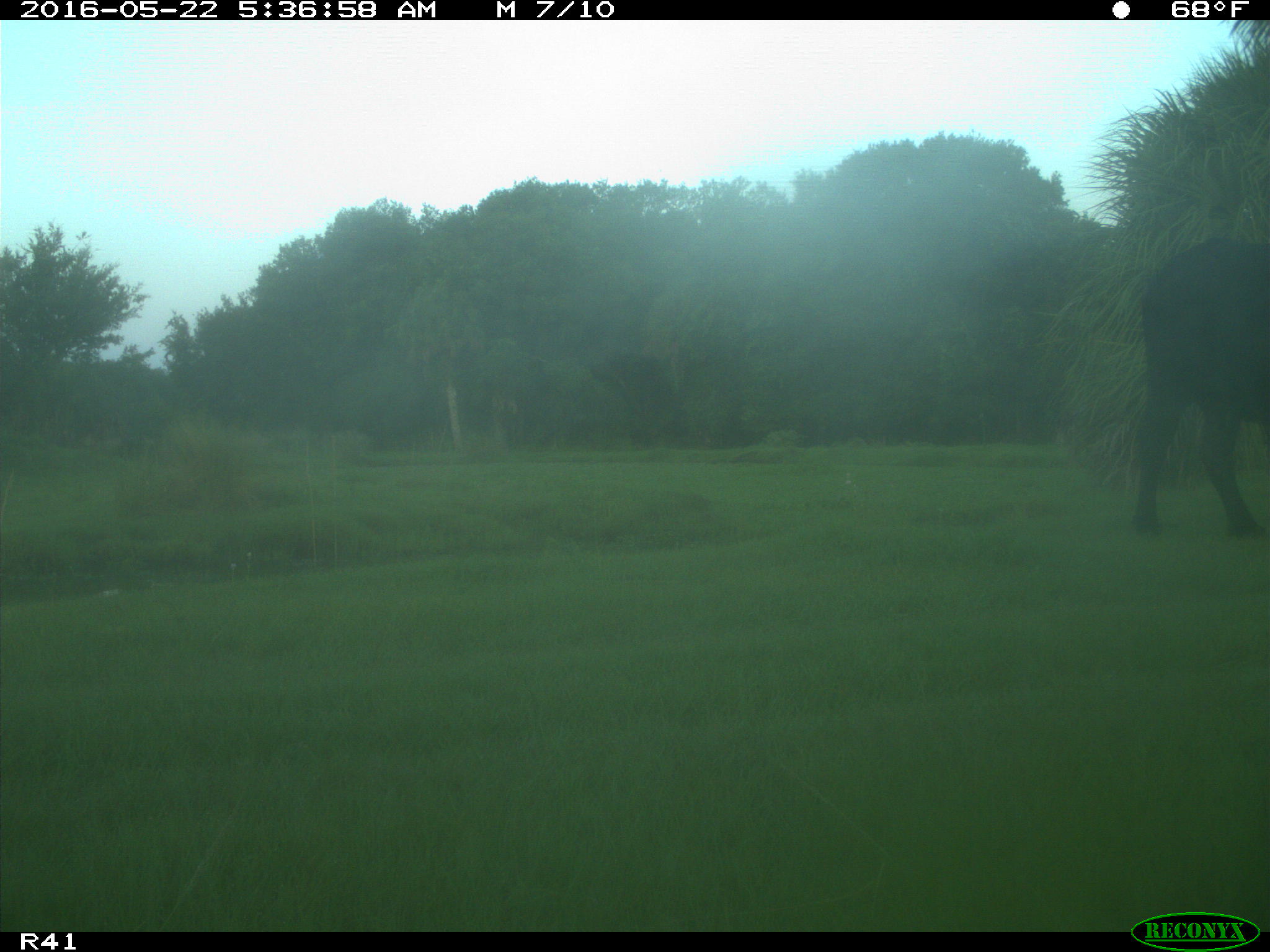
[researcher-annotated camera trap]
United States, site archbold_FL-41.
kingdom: Animalia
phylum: Chordata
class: Mammalia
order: Artiodactyla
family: Bovidae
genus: Bos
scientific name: Bos taurus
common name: domestic cow